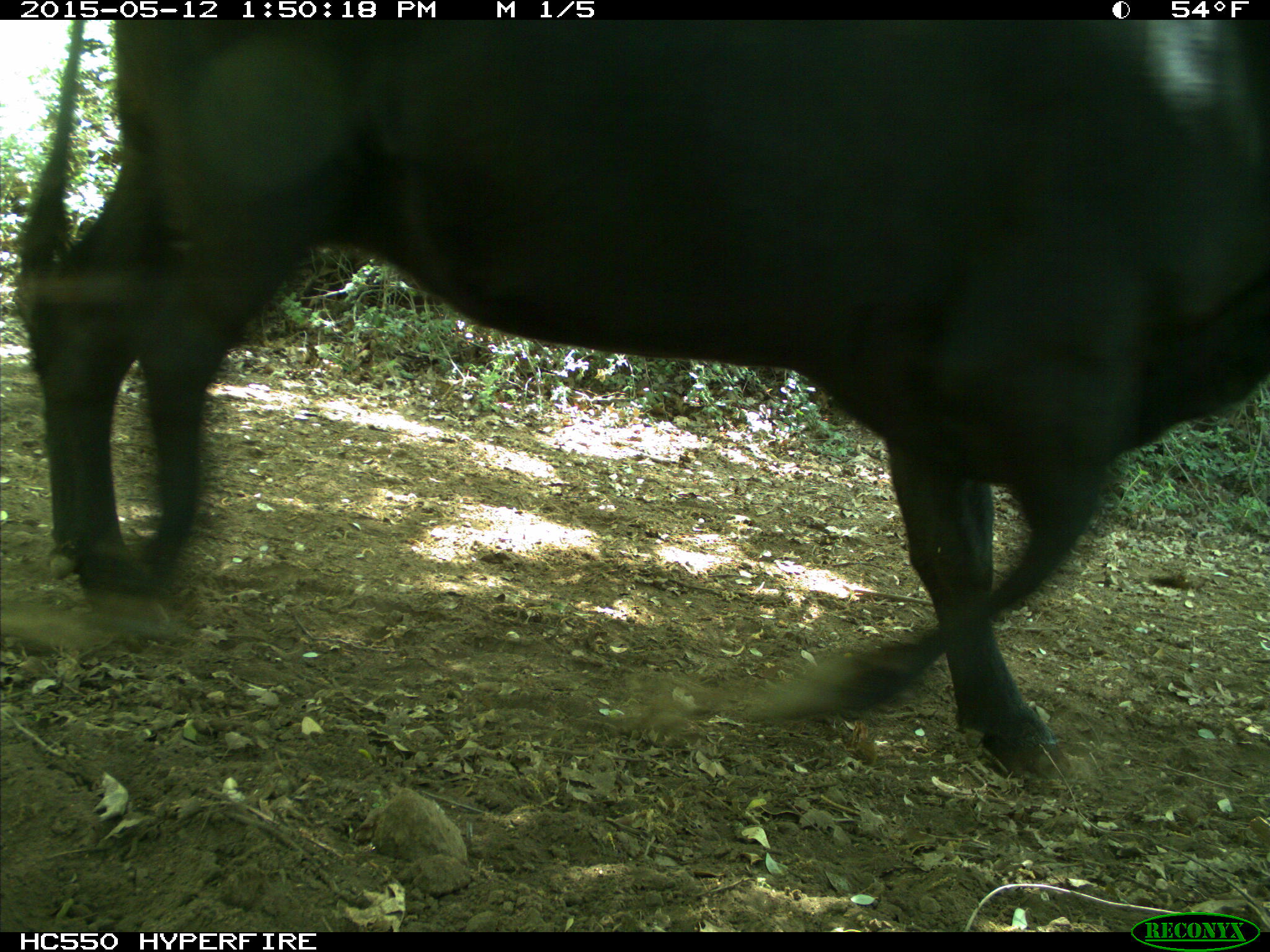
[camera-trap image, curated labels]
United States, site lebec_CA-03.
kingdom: Animalia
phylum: Chordata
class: Mammalia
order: Artiodactyla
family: Bovidae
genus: Bos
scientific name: Bos taurus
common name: domestic cow